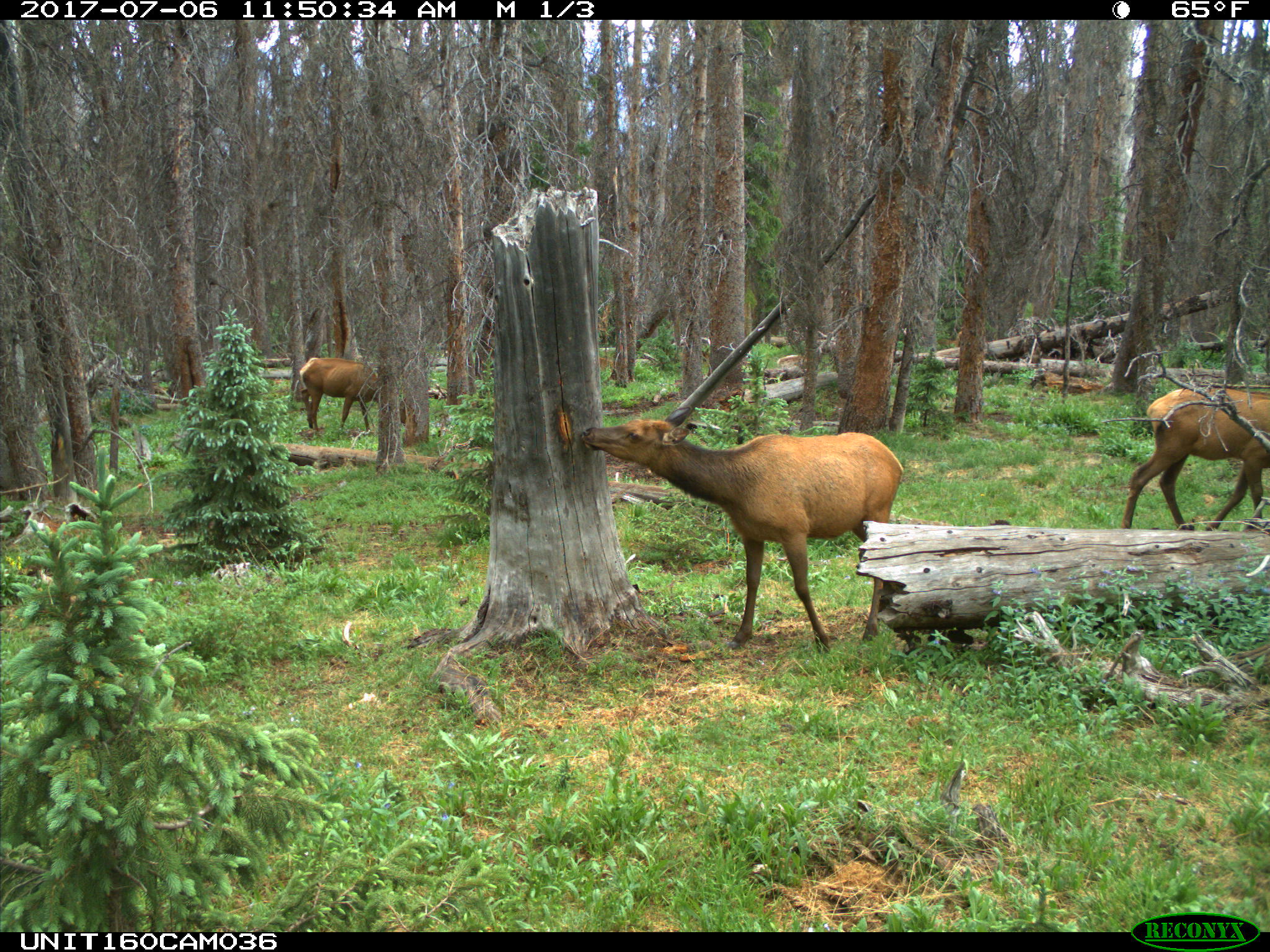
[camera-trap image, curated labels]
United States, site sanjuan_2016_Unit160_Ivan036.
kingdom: Animalia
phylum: Chordata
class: Mammalia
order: Artiodactyla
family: Cervidae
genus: Cervus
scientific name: Cervus elaphus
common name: red deer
Cervus elaphus (red deer).